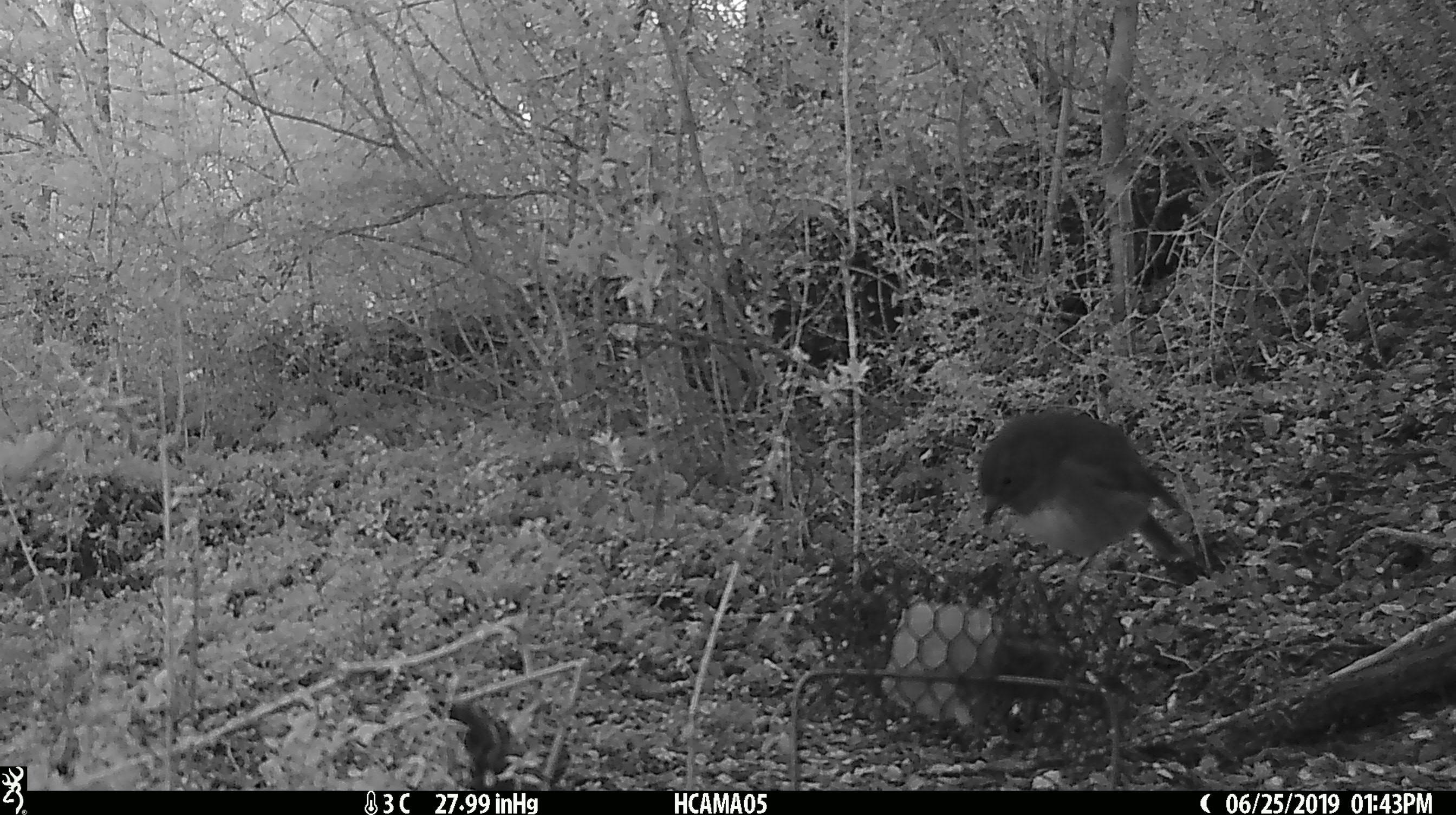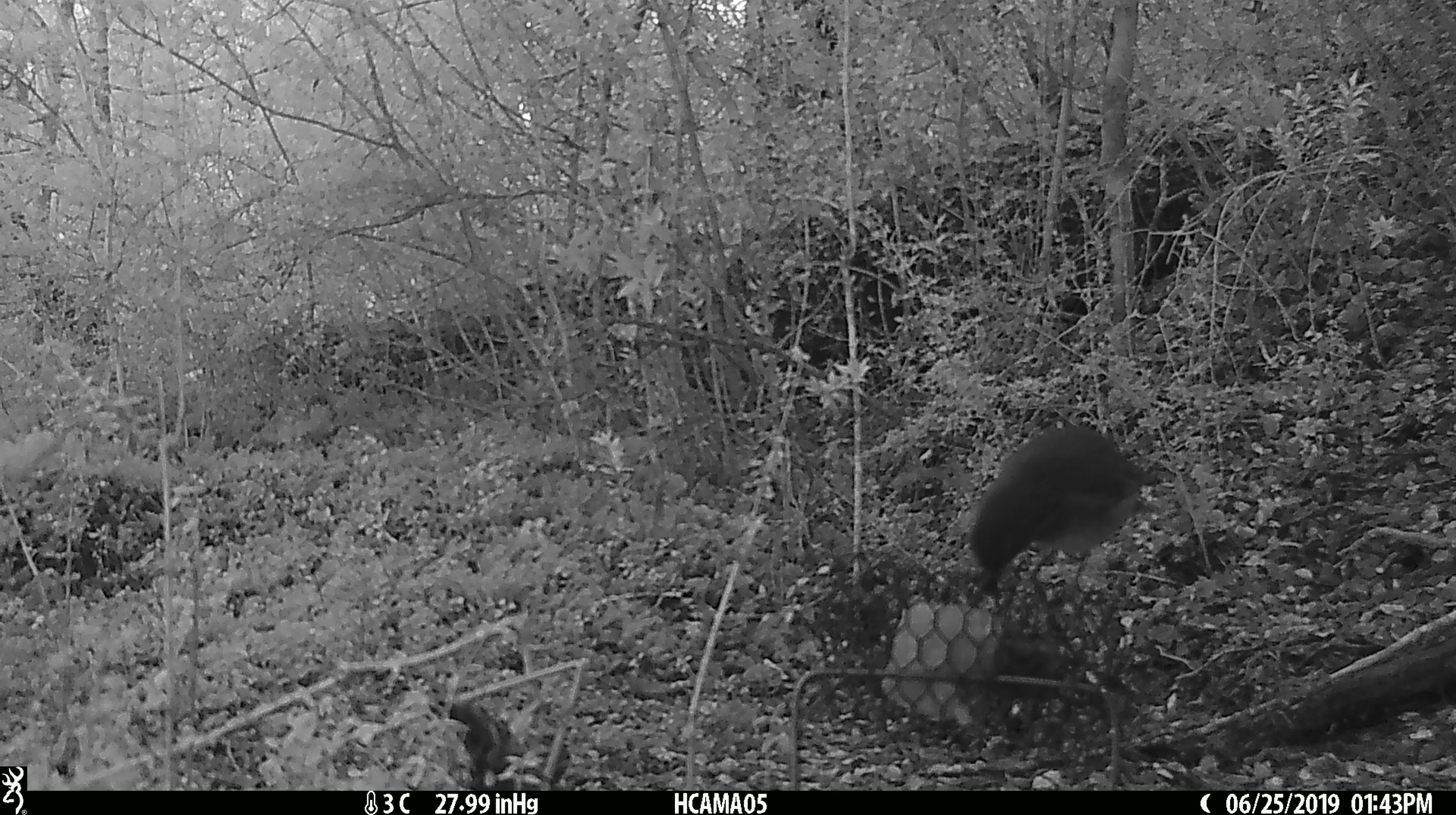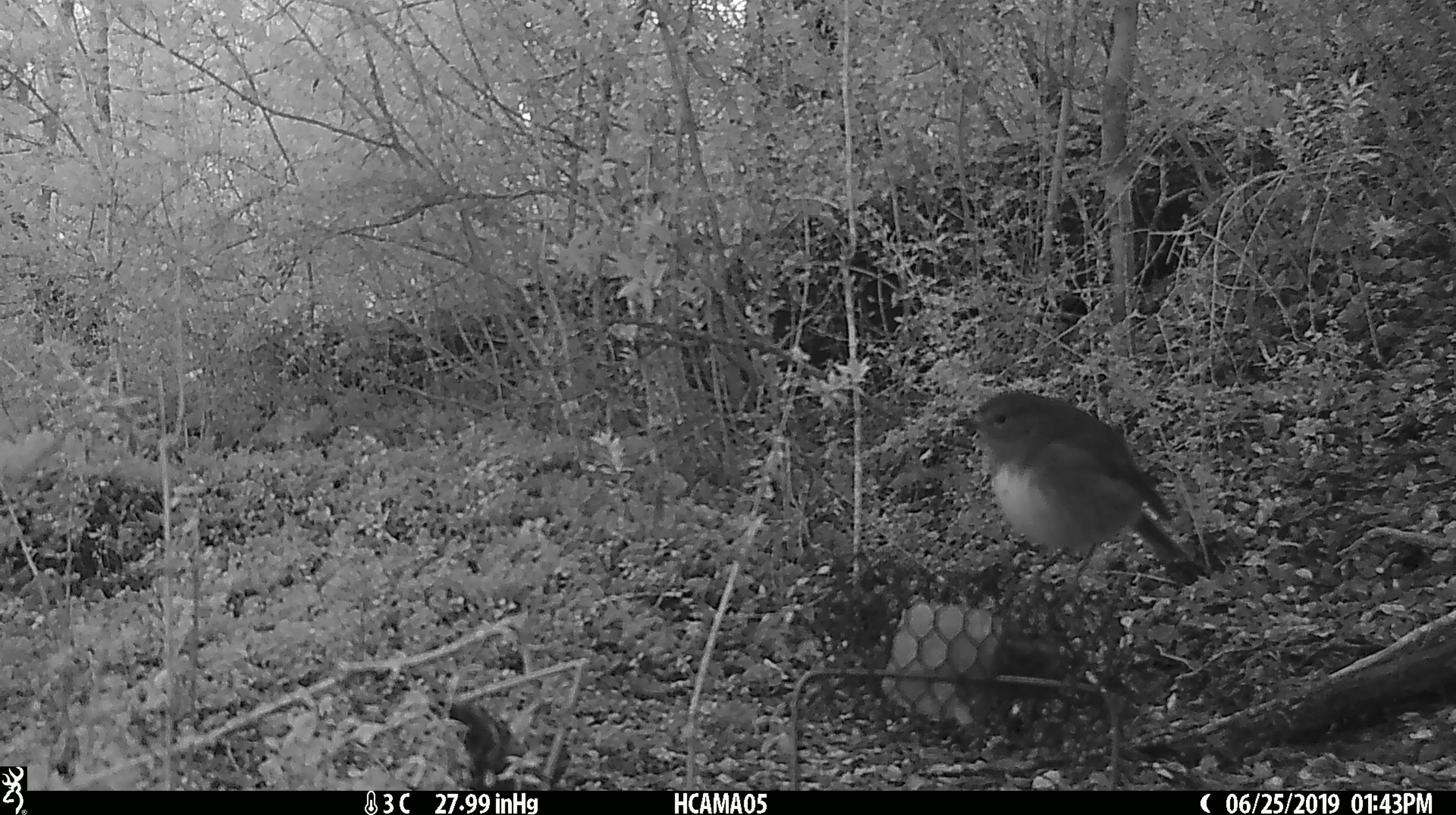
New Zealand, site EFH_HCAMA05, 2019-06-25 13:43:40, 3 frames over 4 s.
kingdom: Animalia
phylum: Chordata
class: Aves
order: Passeriformes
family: Petroicidae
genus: Petroica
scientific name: Petroica australis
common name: new zealand robin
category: robin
Robin (new zealand robin) (Petroica australis).